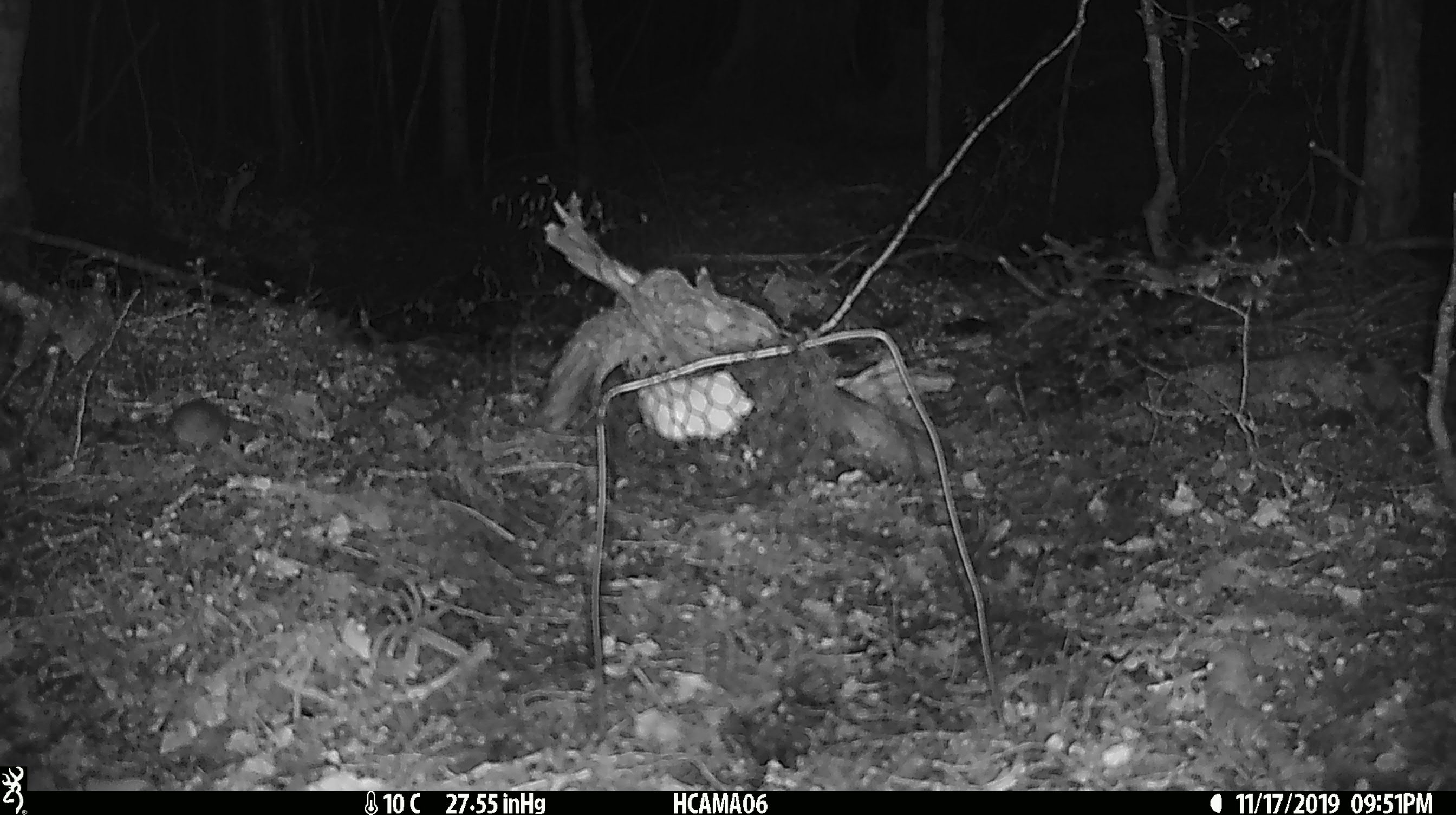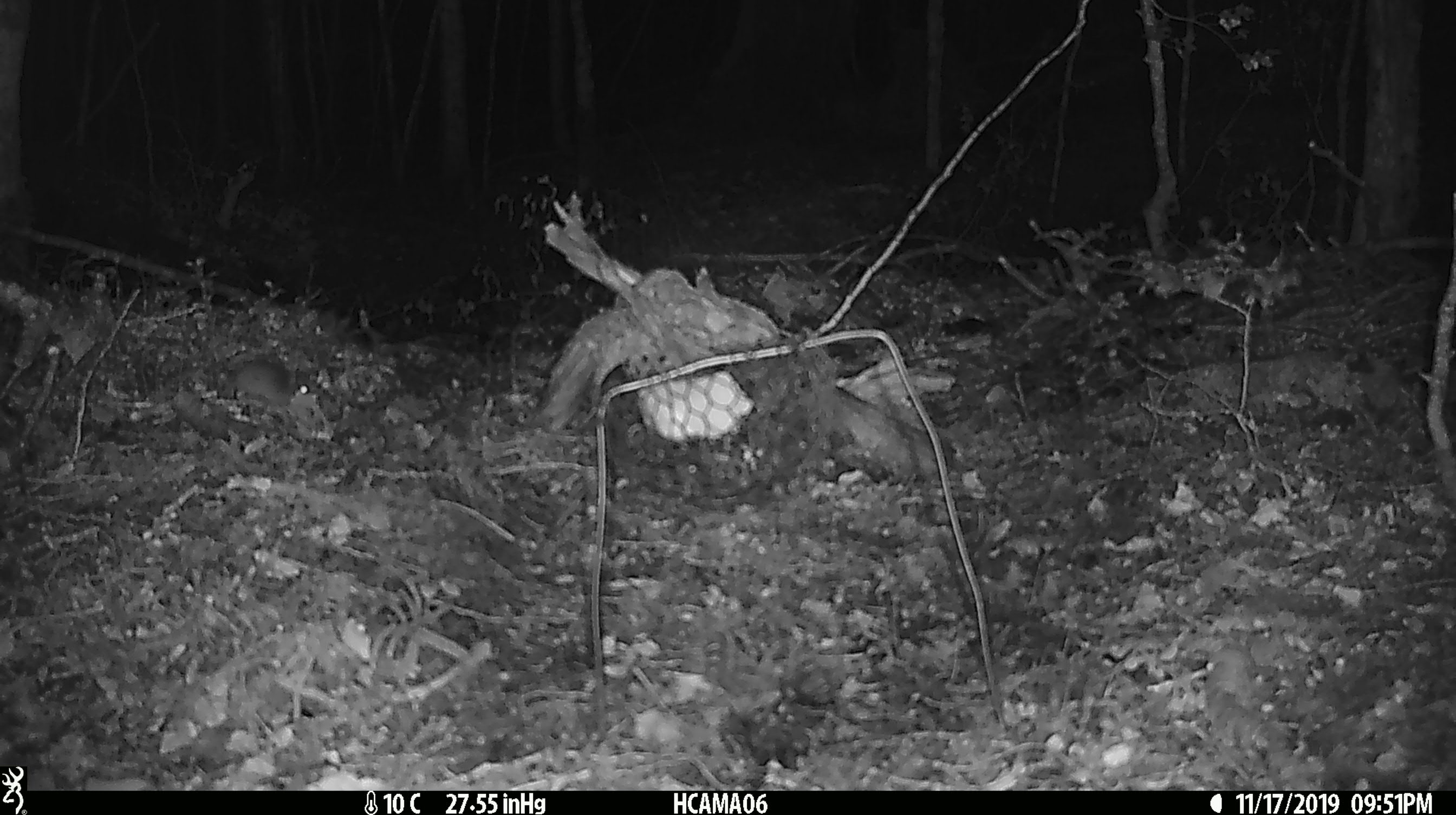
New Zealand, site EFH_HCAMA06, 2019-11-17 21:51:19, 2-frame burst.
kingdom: Animalia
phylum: Chordata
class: Mammalia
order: Rodentia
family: Muridae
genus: Mus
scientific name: Mus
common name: mouse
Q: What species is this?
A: Mouse (Mus).